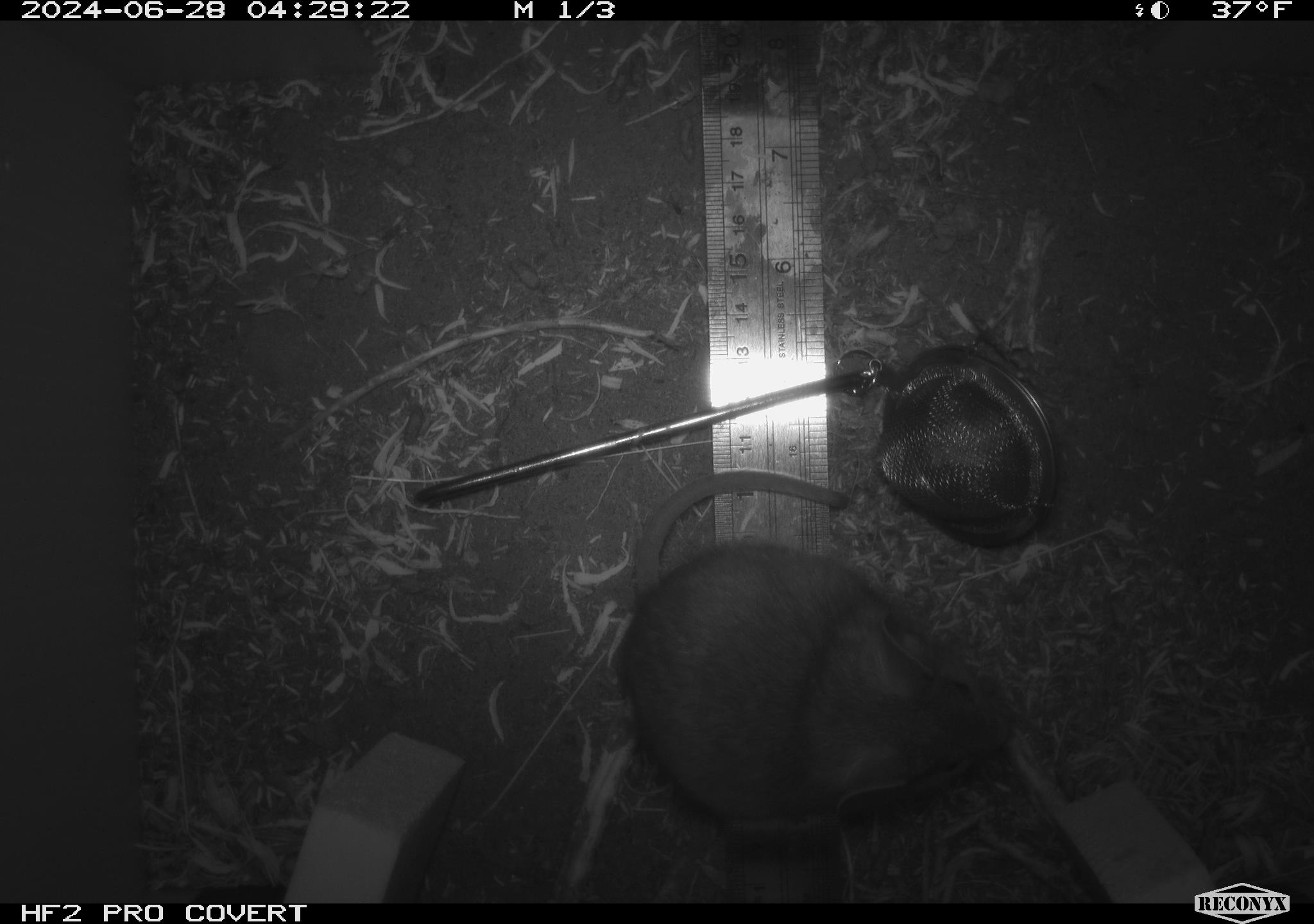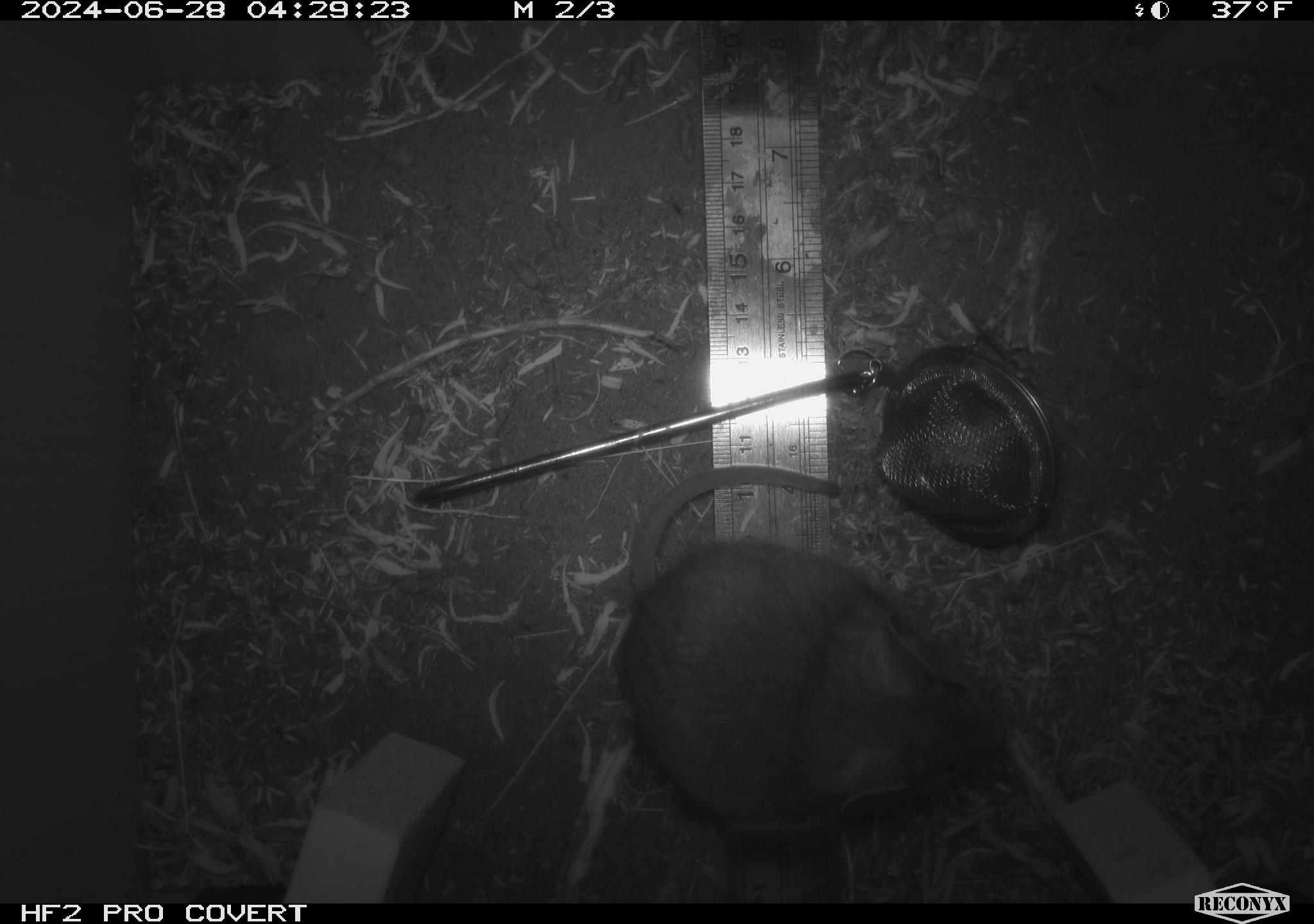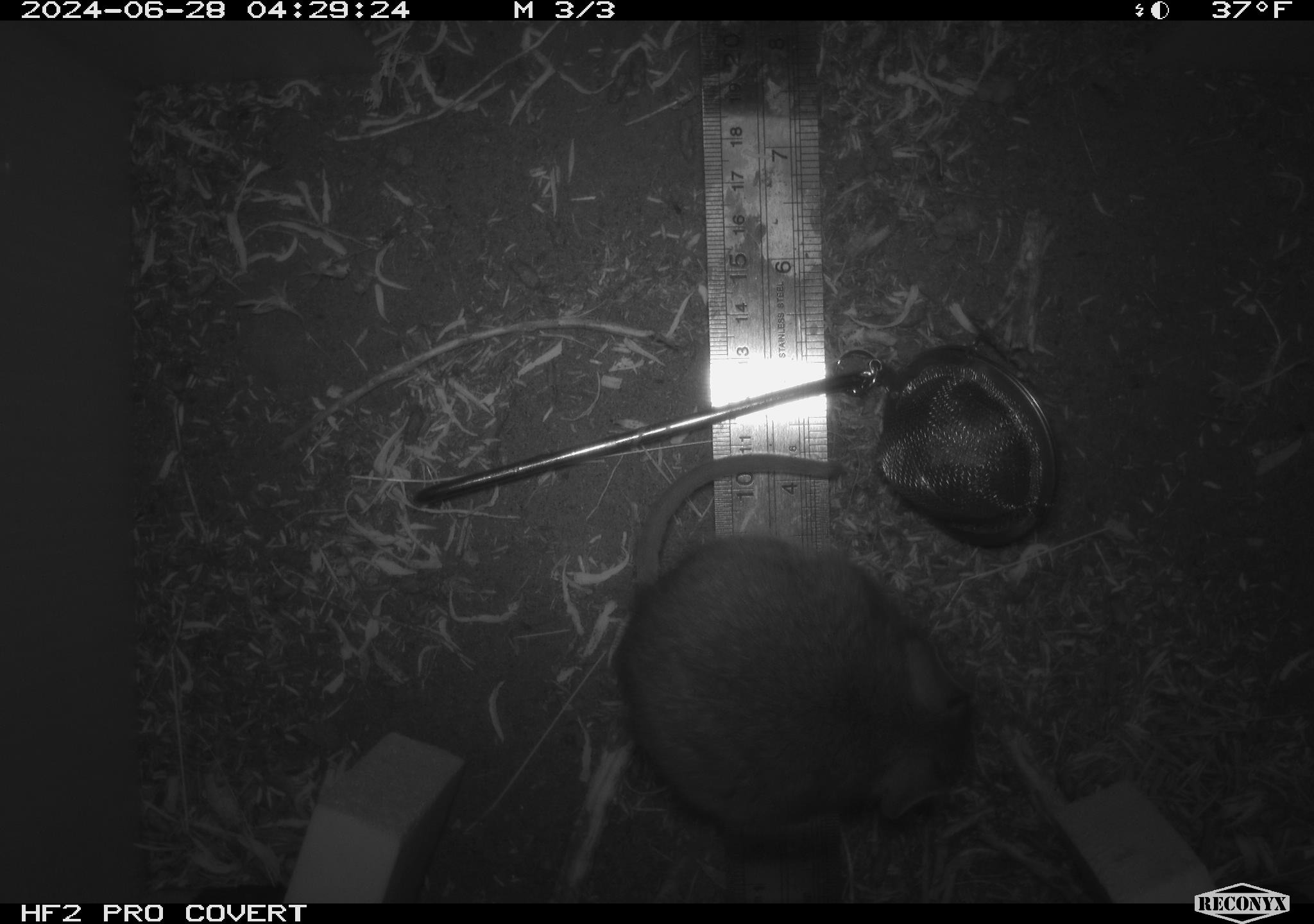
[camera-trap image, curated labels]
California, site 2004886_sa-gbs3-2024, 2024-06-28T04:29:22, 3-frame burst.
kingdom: Animalia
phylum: Chordata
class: Mammalia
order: Rodentia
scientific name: Rodentia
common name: mouse species